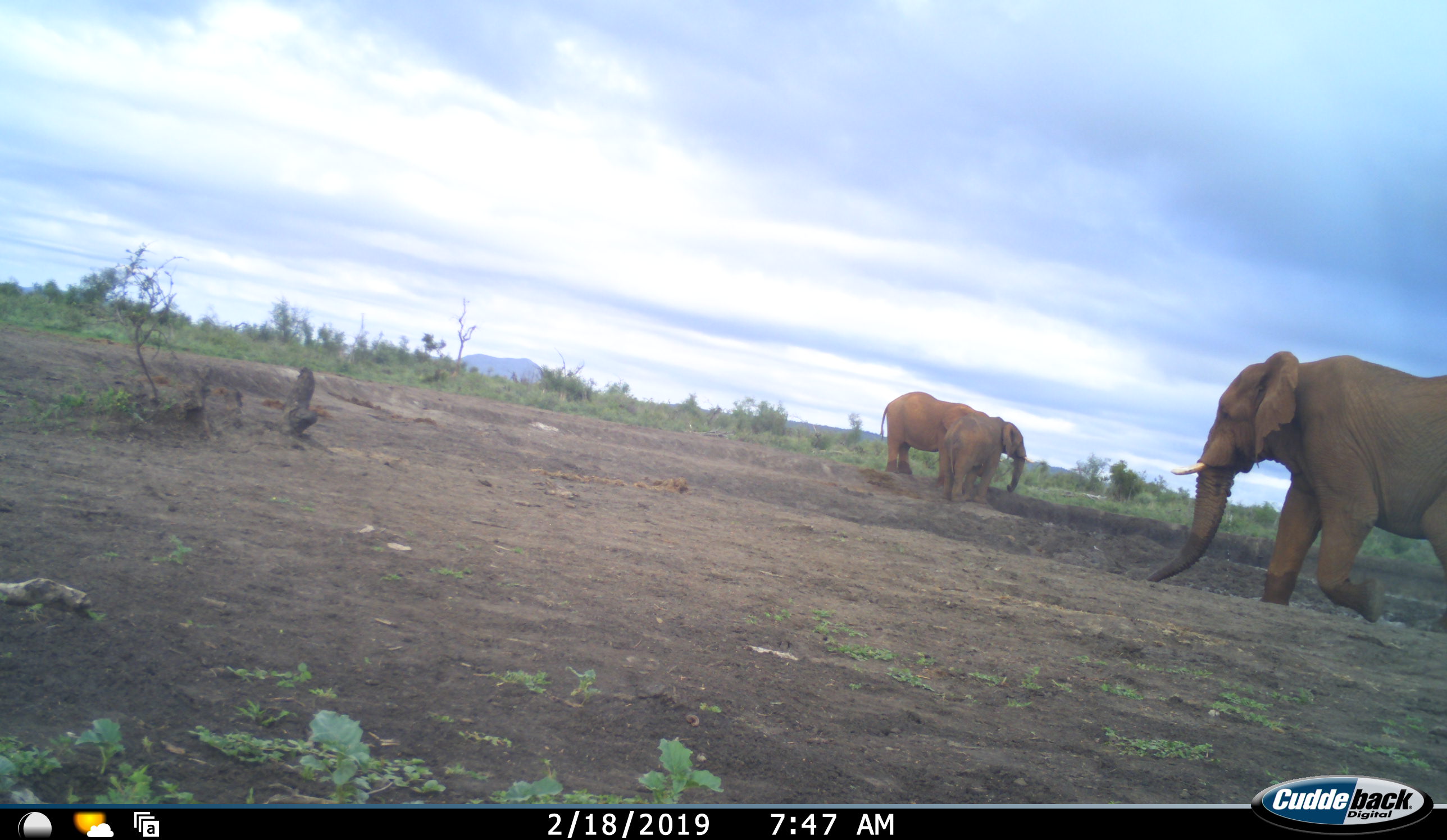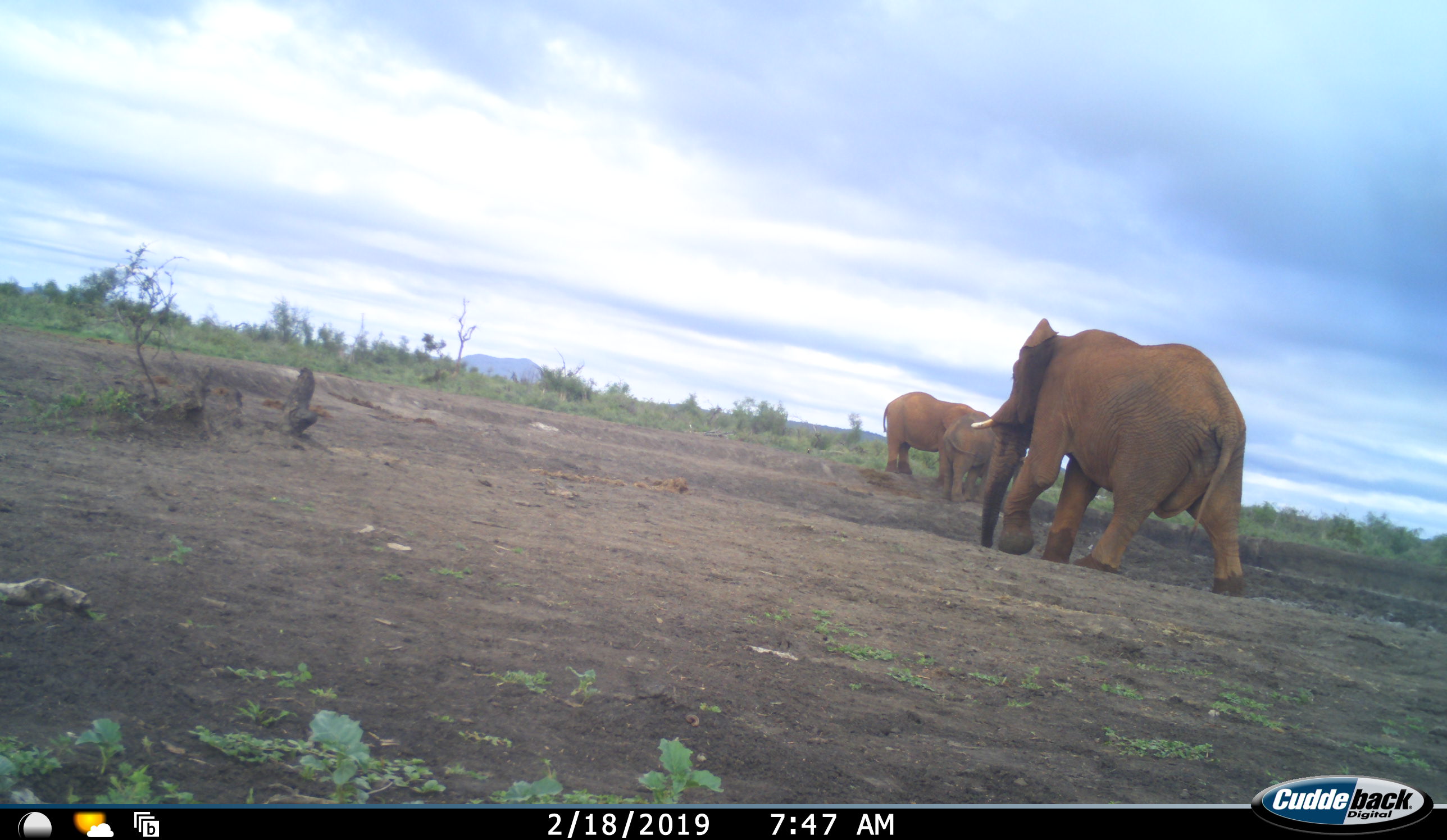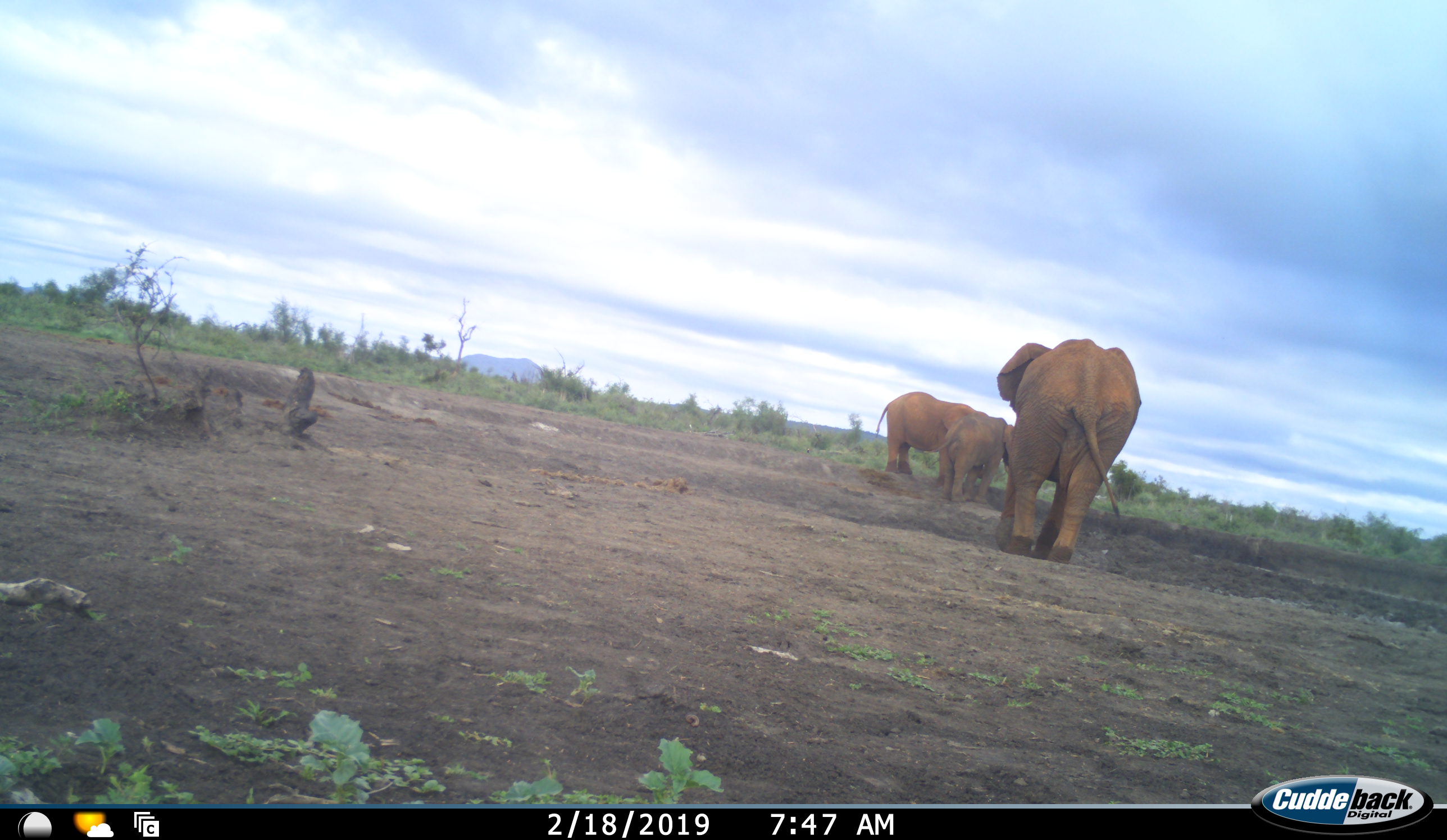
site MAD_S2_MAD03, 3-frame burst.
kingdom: Animalia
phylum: Chordata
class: Mammalia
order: Proboscidea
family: Elephantidae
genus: Loxodonta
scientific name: Loxodonta africana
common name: african bush elephant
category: elephant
Elephant (african bush elephant) (Loxodonta africana), count 3. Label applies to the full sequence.